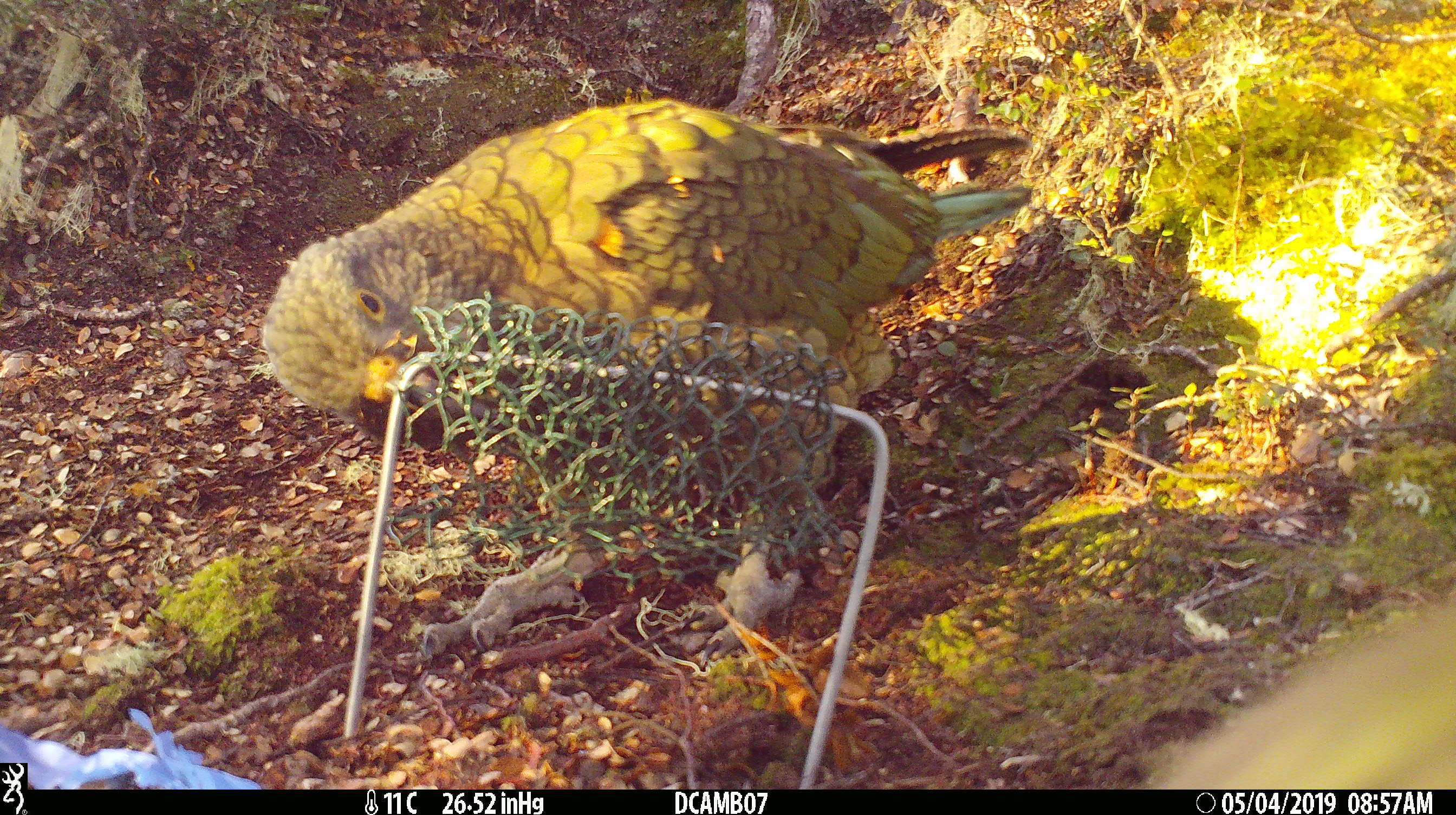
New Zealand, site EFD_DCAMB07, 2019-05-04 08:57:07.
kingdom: Animalia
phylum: Chordata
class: Aves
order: Psittaciformes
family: Strigopidae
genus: Nestor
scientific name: Nestor notabilis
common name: kea